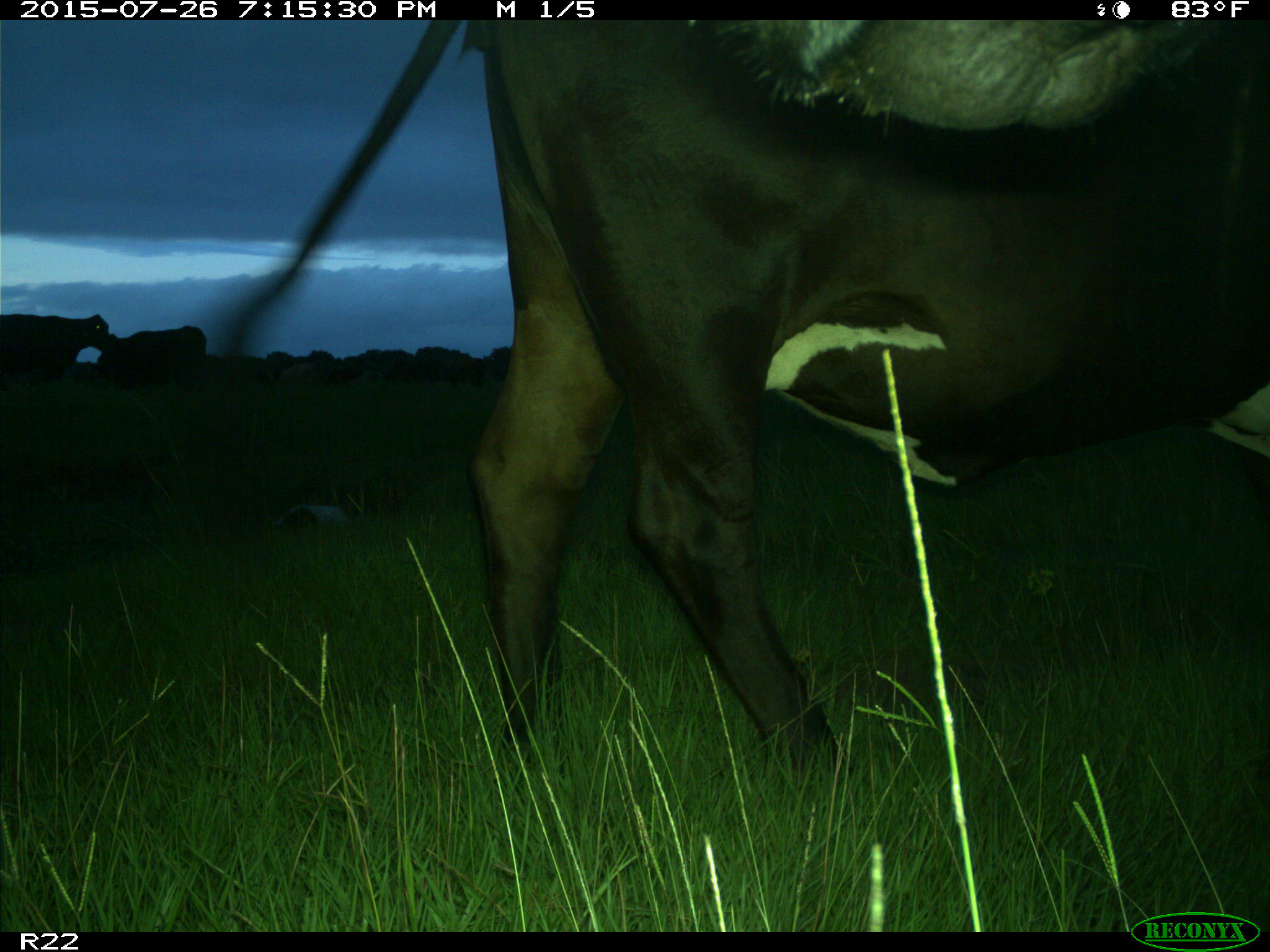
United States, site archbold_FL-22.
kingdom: Animalia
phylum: Chordata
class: Mammalia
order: Artiodactyla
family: Bovidae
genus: Bos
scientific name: Bos taurus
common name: domestic cow